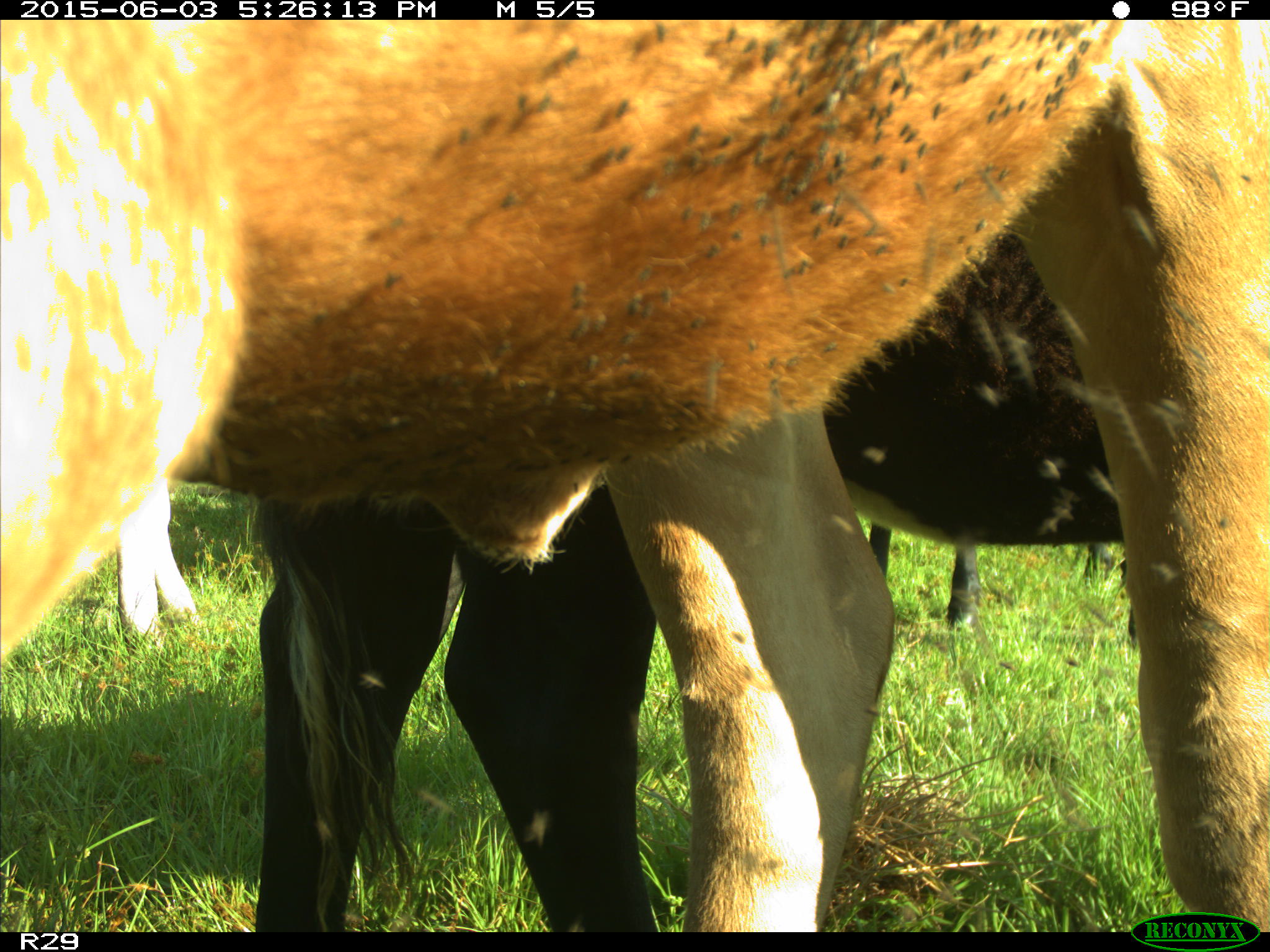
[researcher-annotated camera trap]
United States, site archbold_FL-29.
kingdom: Animalia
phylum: Chordata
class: Mammalia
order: Artiodactyla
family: Bovidae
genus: Bos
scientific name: Bos taurus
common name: domestic cow